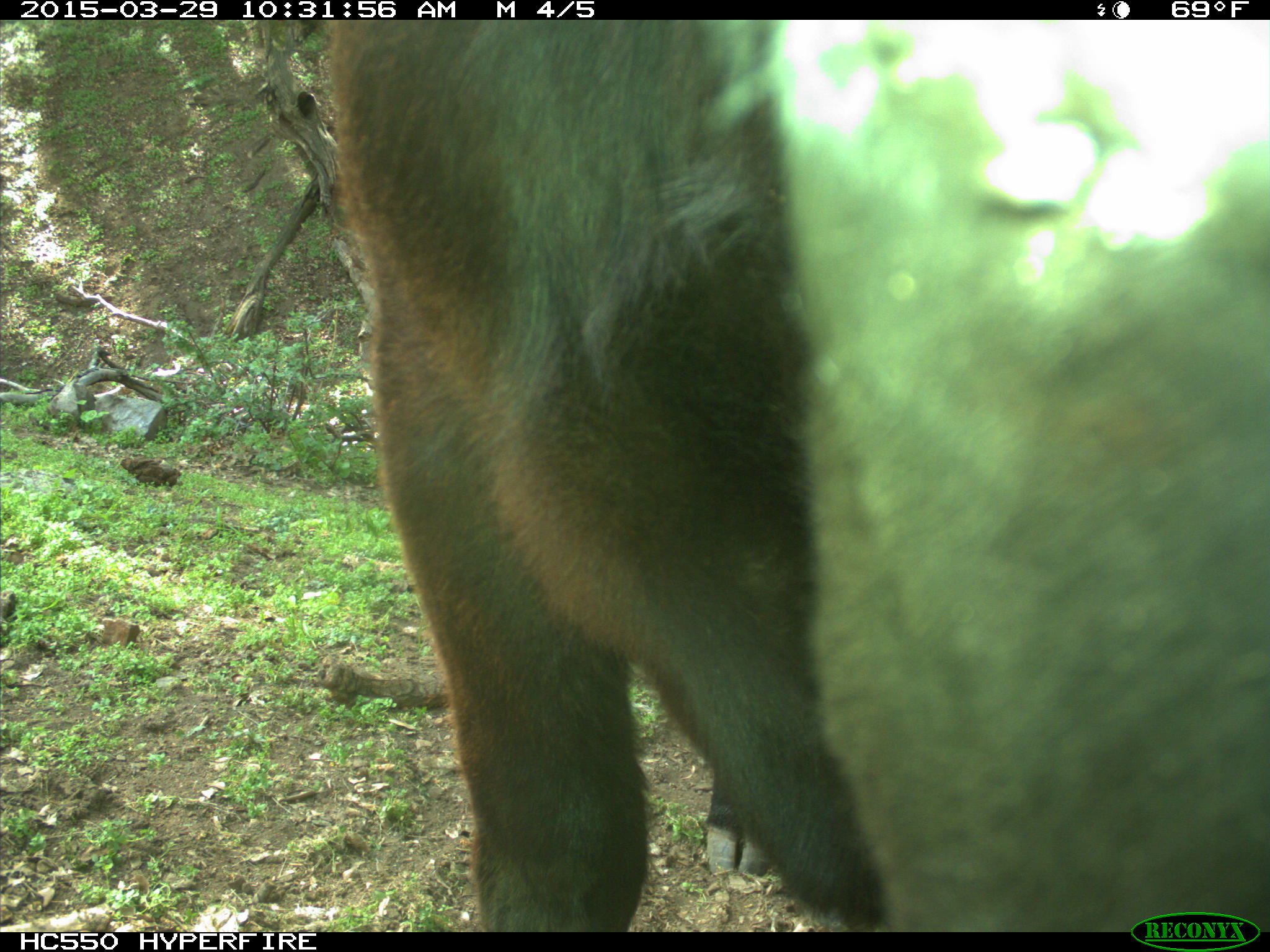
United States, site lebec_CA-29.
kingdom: Animalia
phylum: Chordata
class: Mammalia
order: Artiodactyla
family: Bovidae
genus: Bos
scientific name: Bos taurus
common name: domestic cow